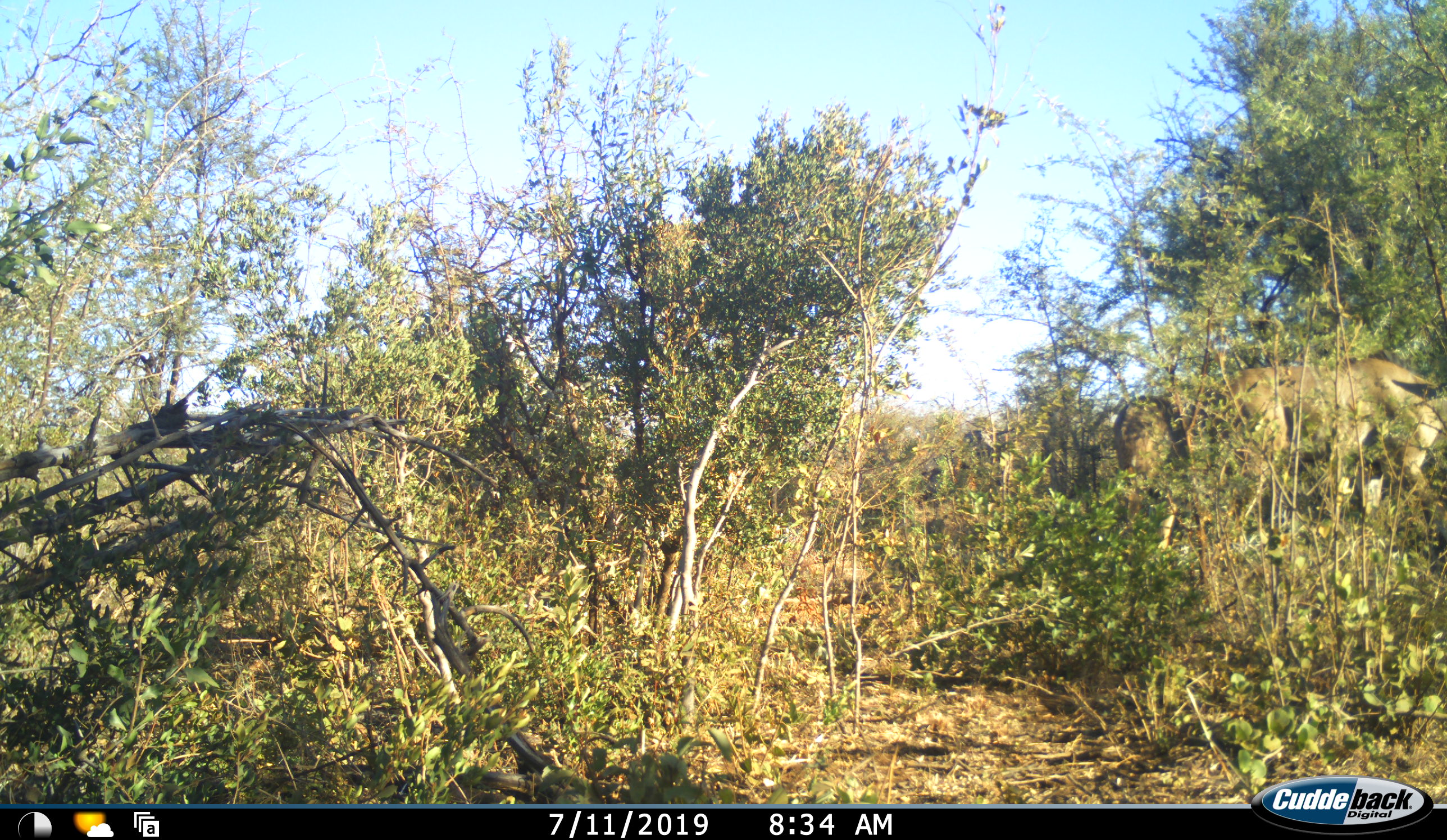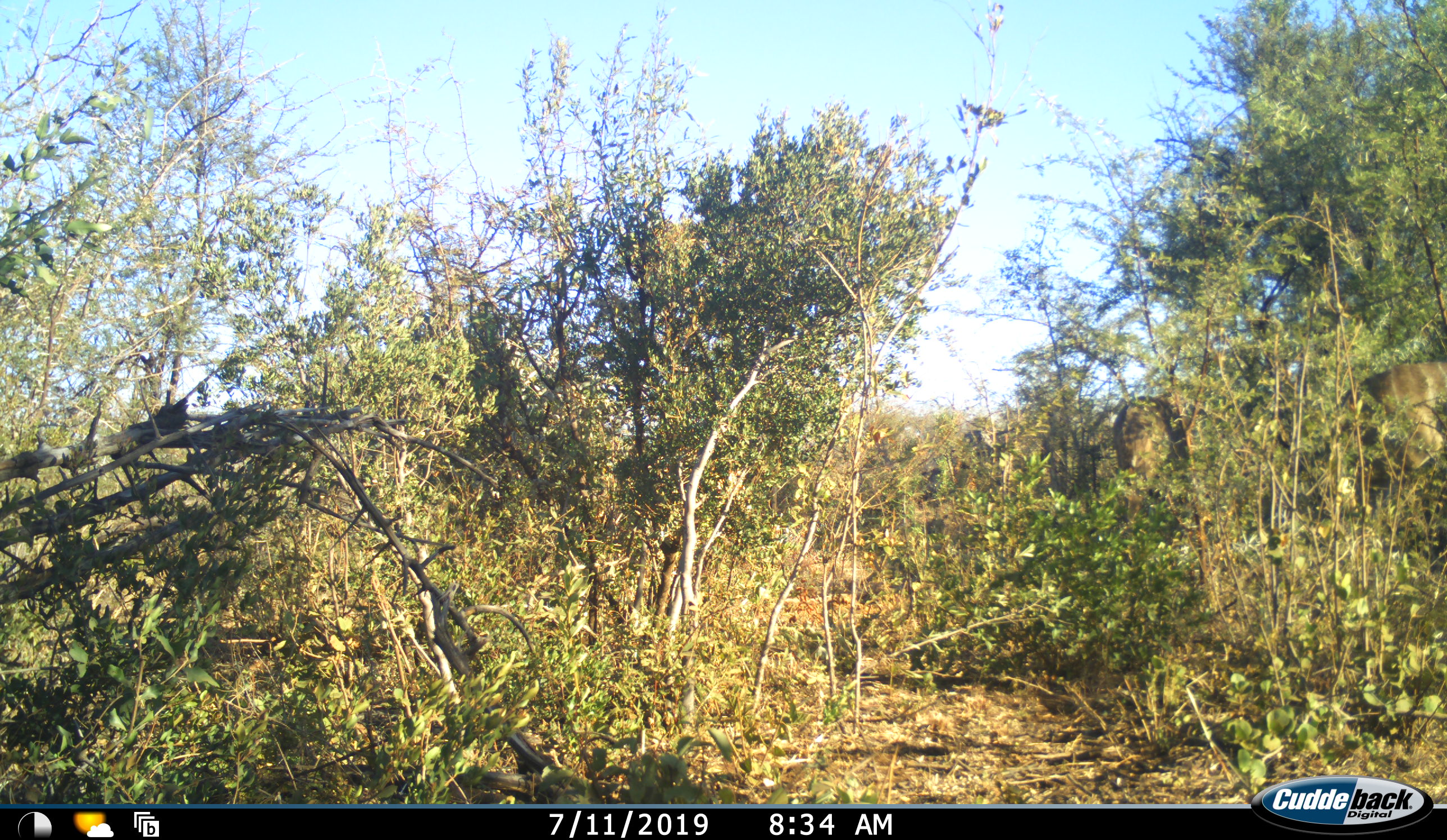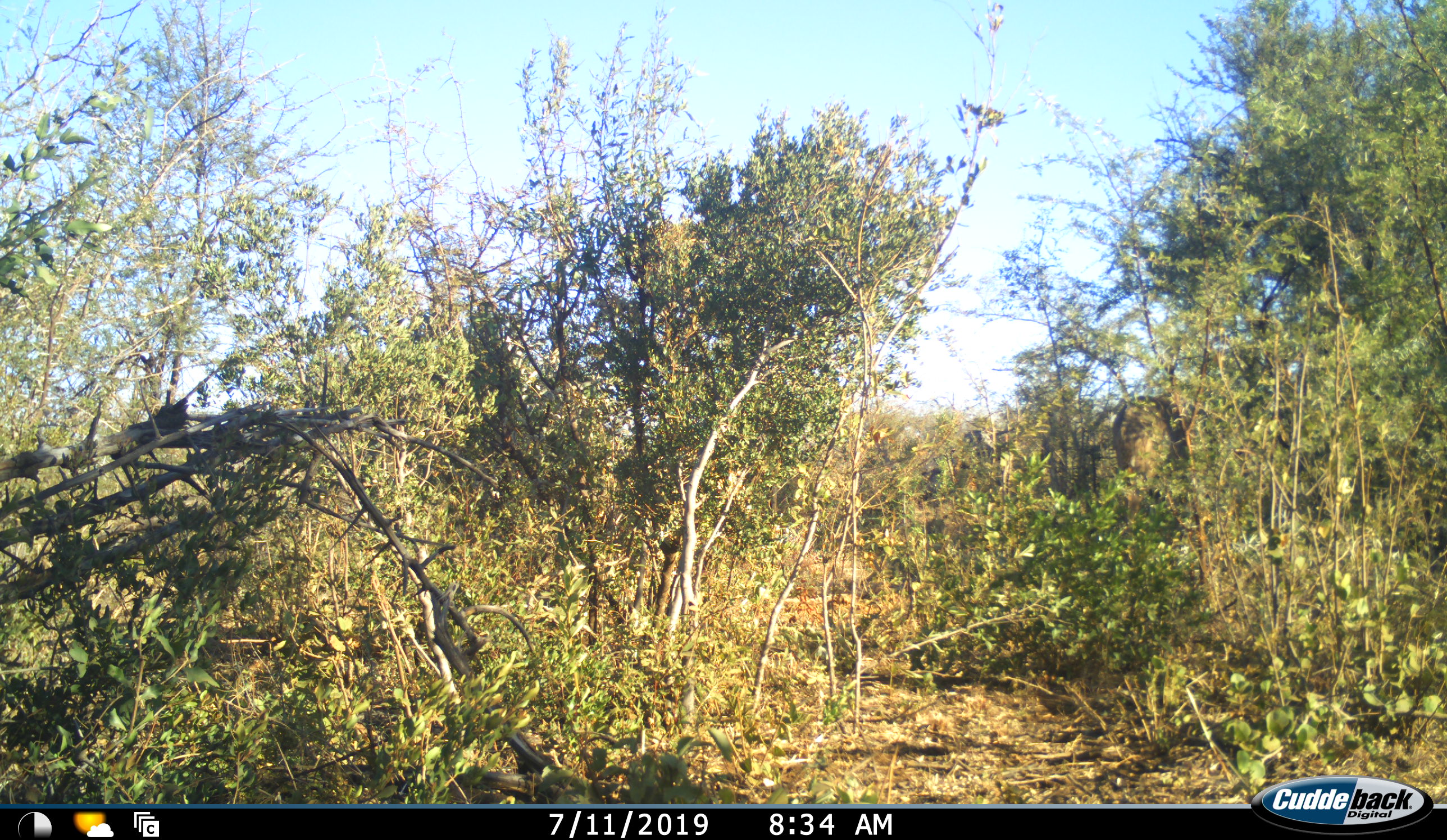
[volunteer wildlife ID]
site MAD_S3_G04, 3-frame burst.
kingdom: Animalia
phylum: Chordata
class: Mammalia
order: Artiodactyla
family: Bovidae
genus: Tragelaphus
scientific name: Tragelaphus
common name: kudu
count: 2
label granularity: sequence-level